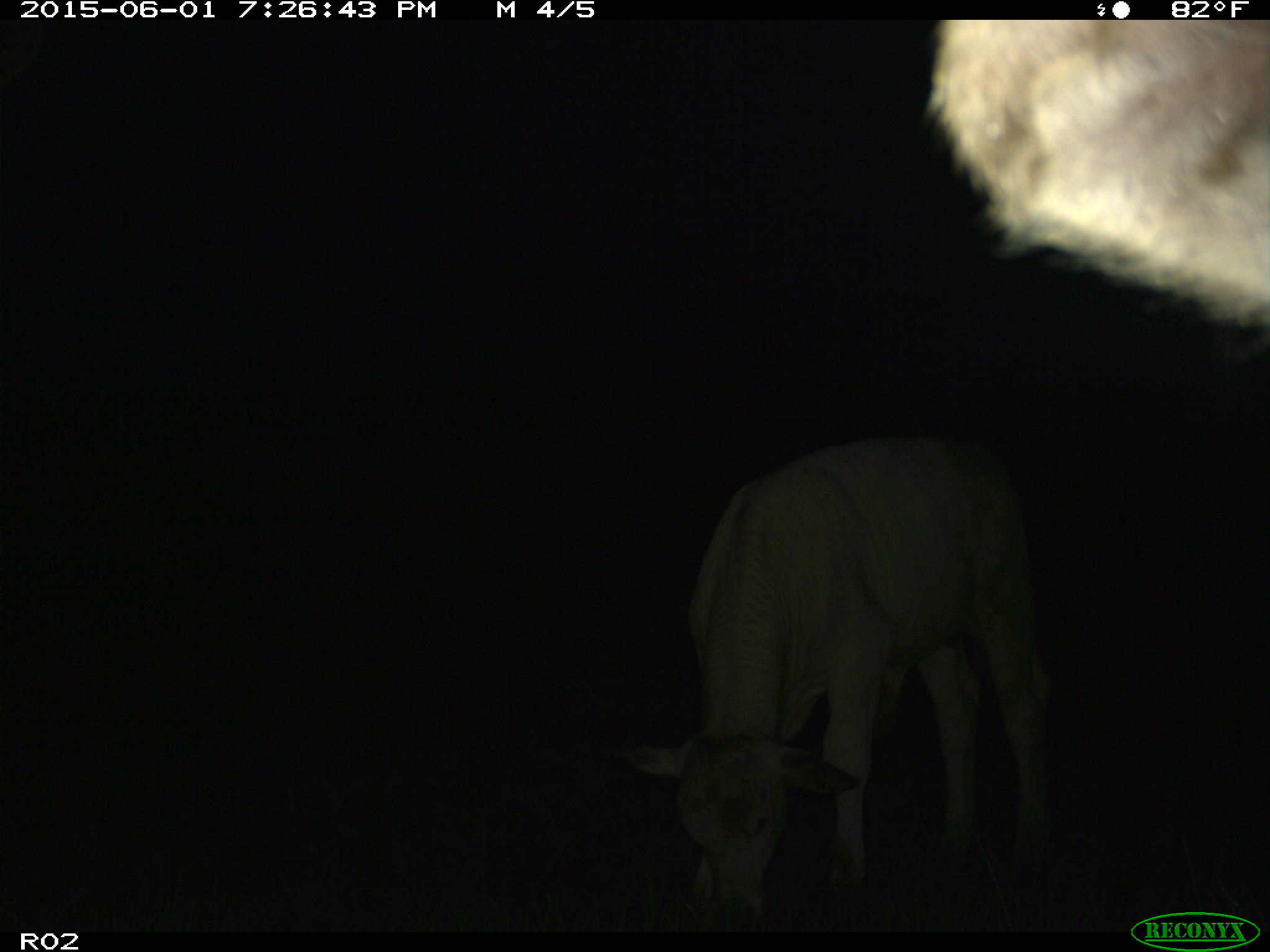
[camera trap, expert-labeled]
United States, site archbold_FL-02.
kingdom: Animalia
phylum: Chordata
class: Mammalia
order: Artiodactyla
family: Bovidae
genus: Bos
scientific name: Bos taurus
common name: domestic cow